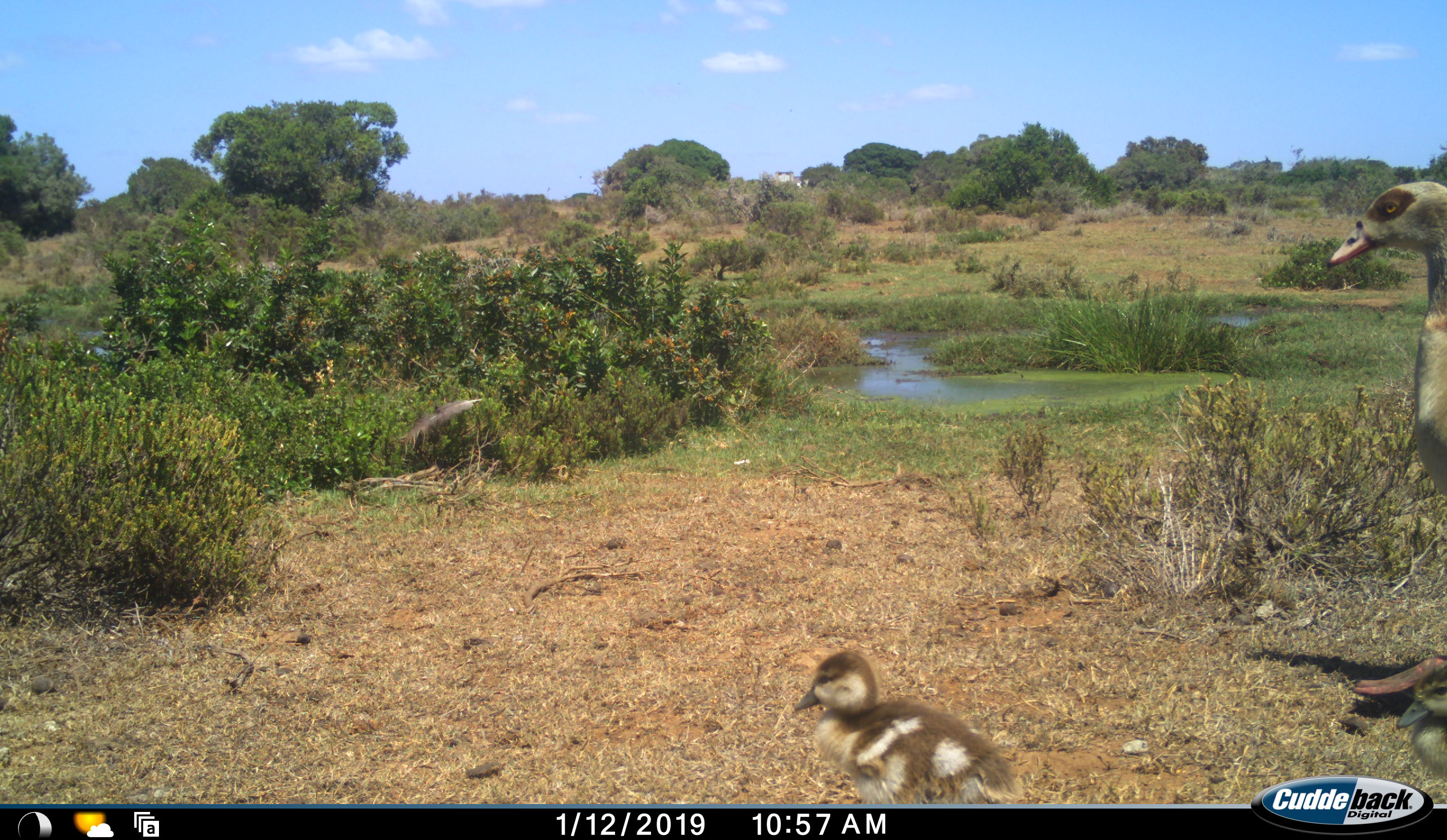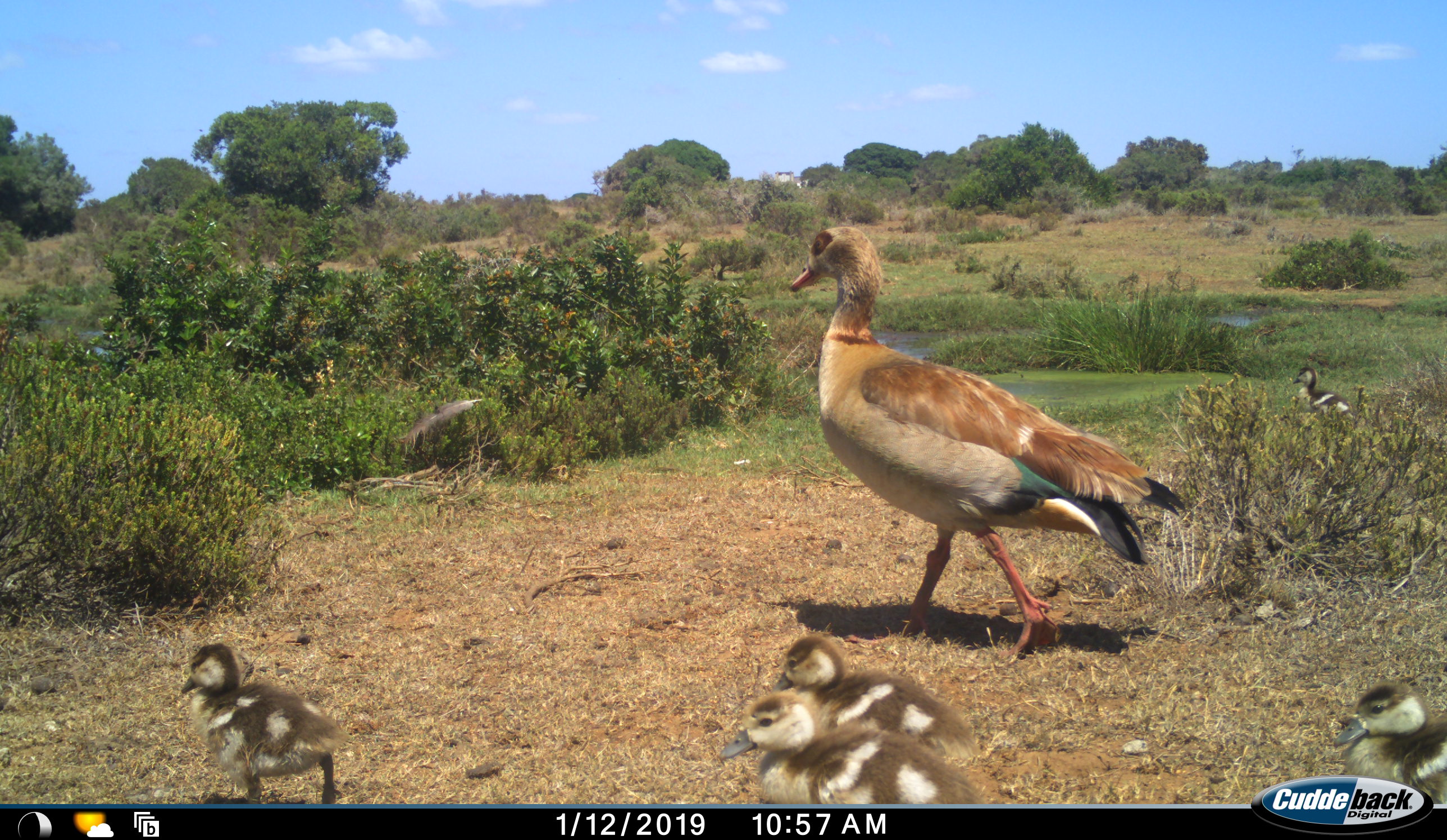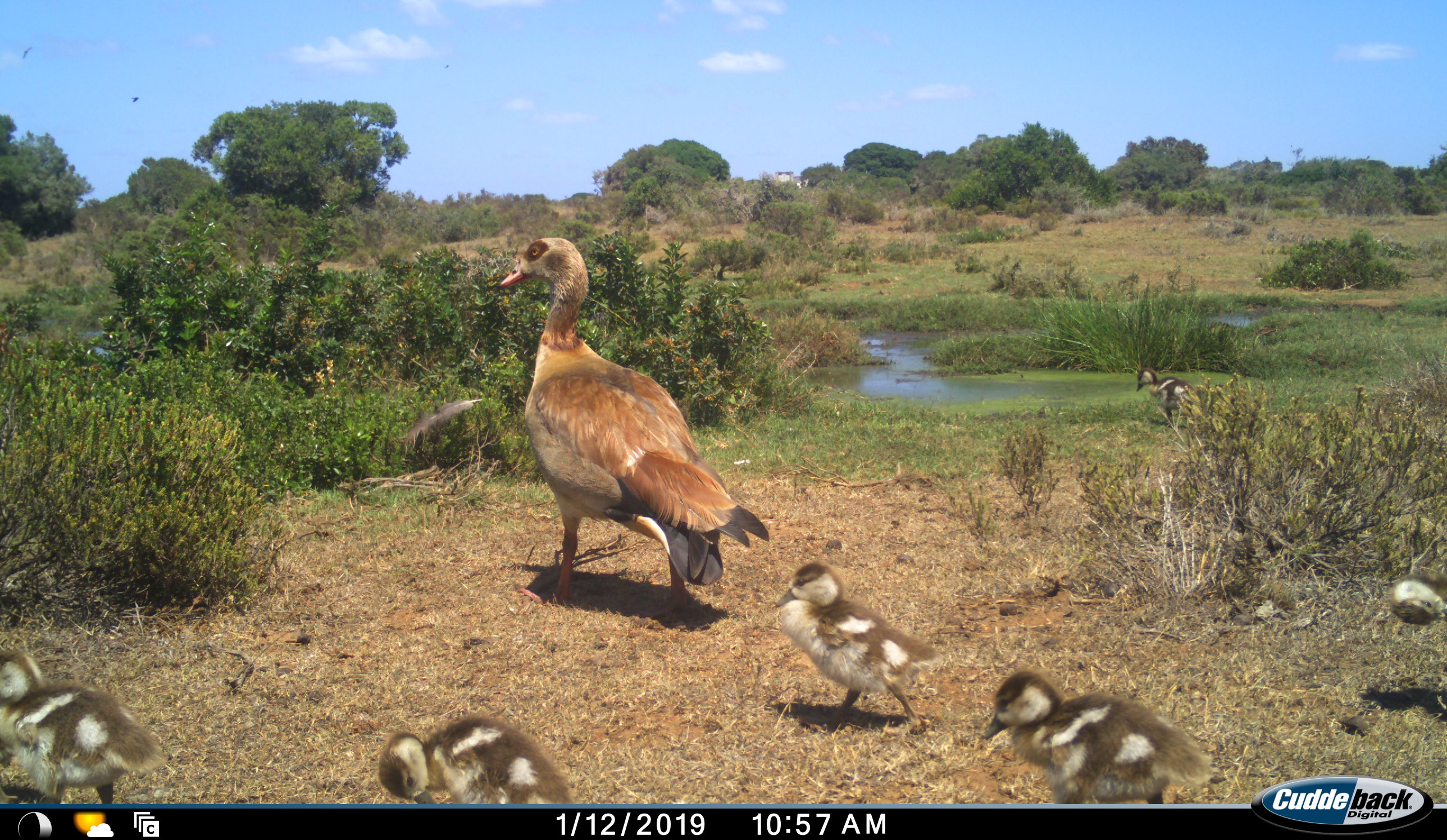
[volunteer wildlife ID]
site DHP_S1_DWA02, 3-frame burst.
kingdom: Animalia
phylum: Chordata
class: Aves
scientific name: Aves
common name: bird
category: birdother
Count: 7.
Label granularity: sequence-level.